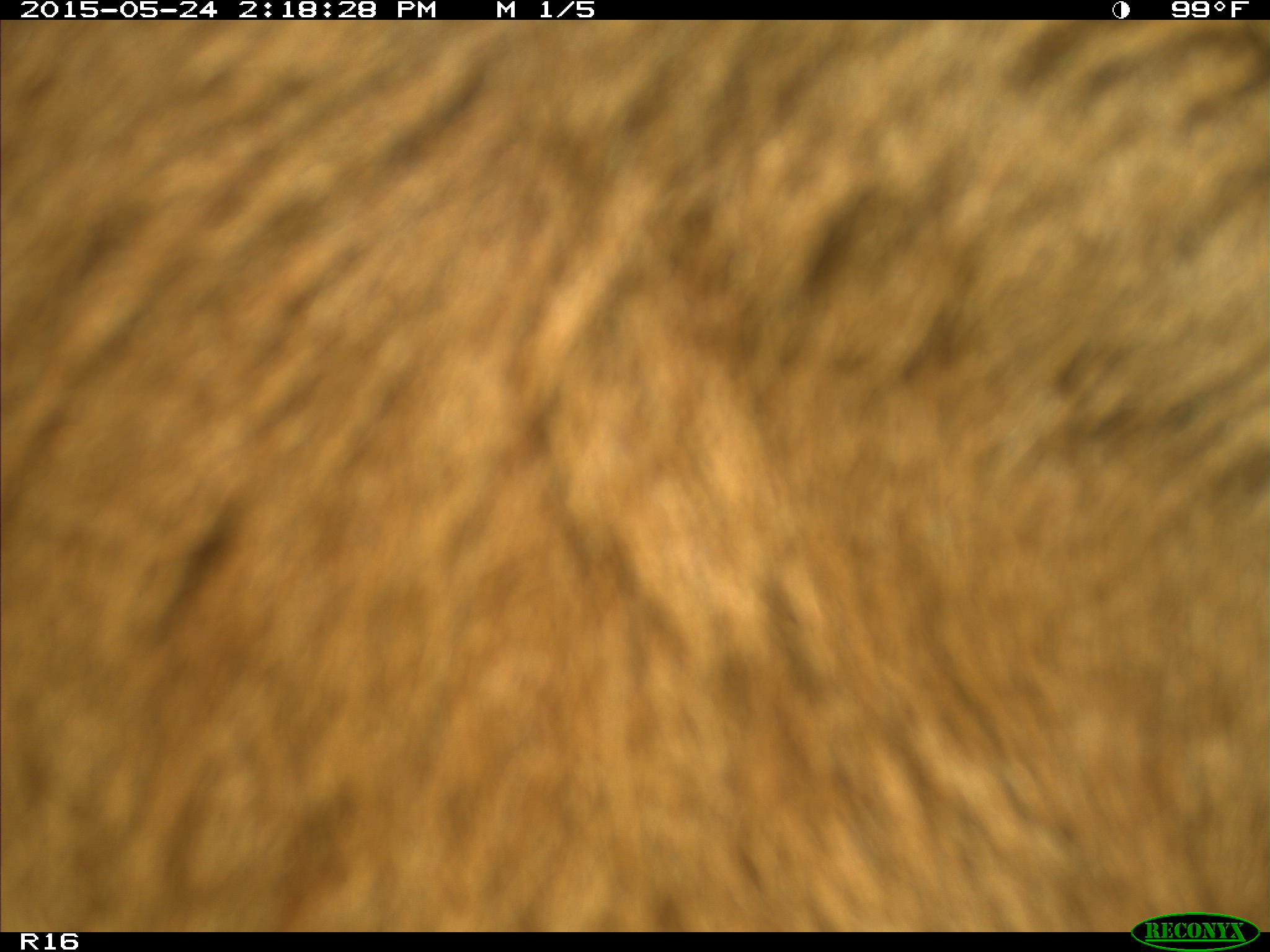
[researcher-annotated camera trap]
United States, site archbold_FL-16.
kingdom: Animalia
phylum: Chordata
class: Mammalia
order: Artiodactyla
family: Bovidae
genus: Bos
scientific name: Bos taurus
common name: domestic cow